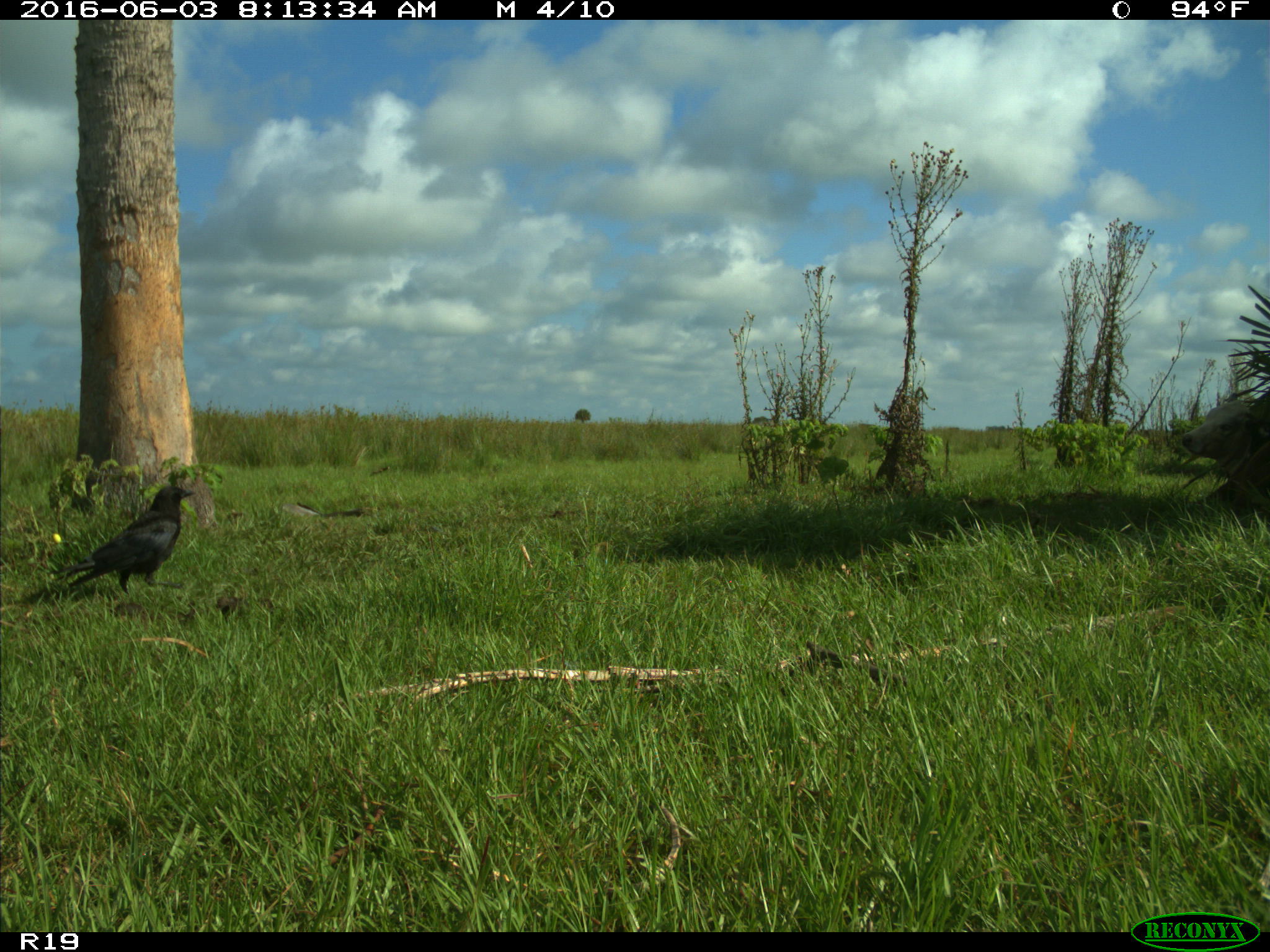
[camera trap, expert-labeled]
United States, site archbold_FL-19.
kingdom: Animalia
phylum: Chordata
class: Aves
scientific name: Aves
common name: birds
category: unidentified bird